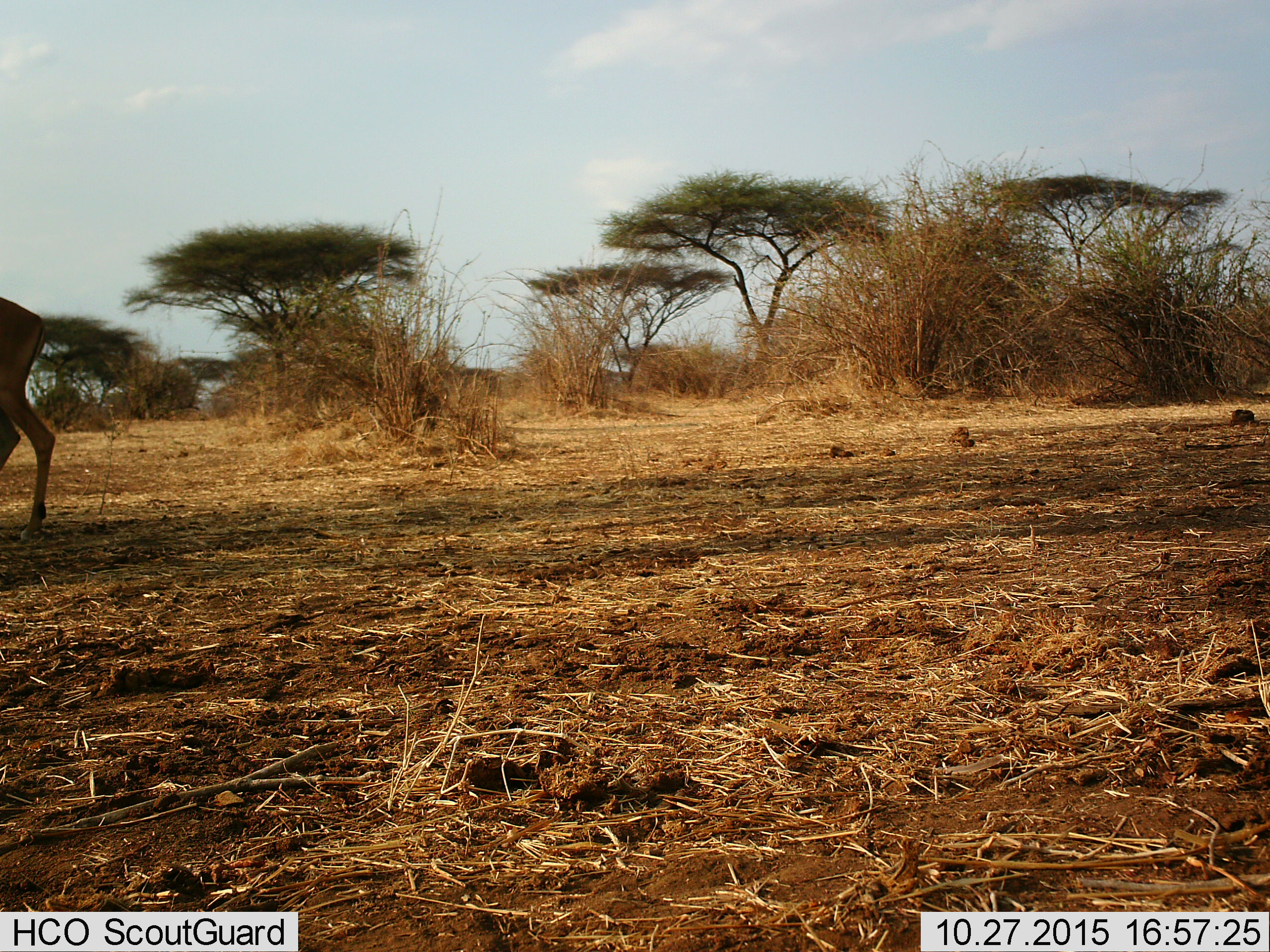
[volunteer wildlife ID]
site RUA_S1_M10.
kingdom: Animalia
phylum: Chordata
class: Mammalia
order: Artiodactyla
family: Bovidae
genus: Aepyceros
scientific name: Aepyceros melampus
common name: impala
Impala (Aepyceros melampus), count 1. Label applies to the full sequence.